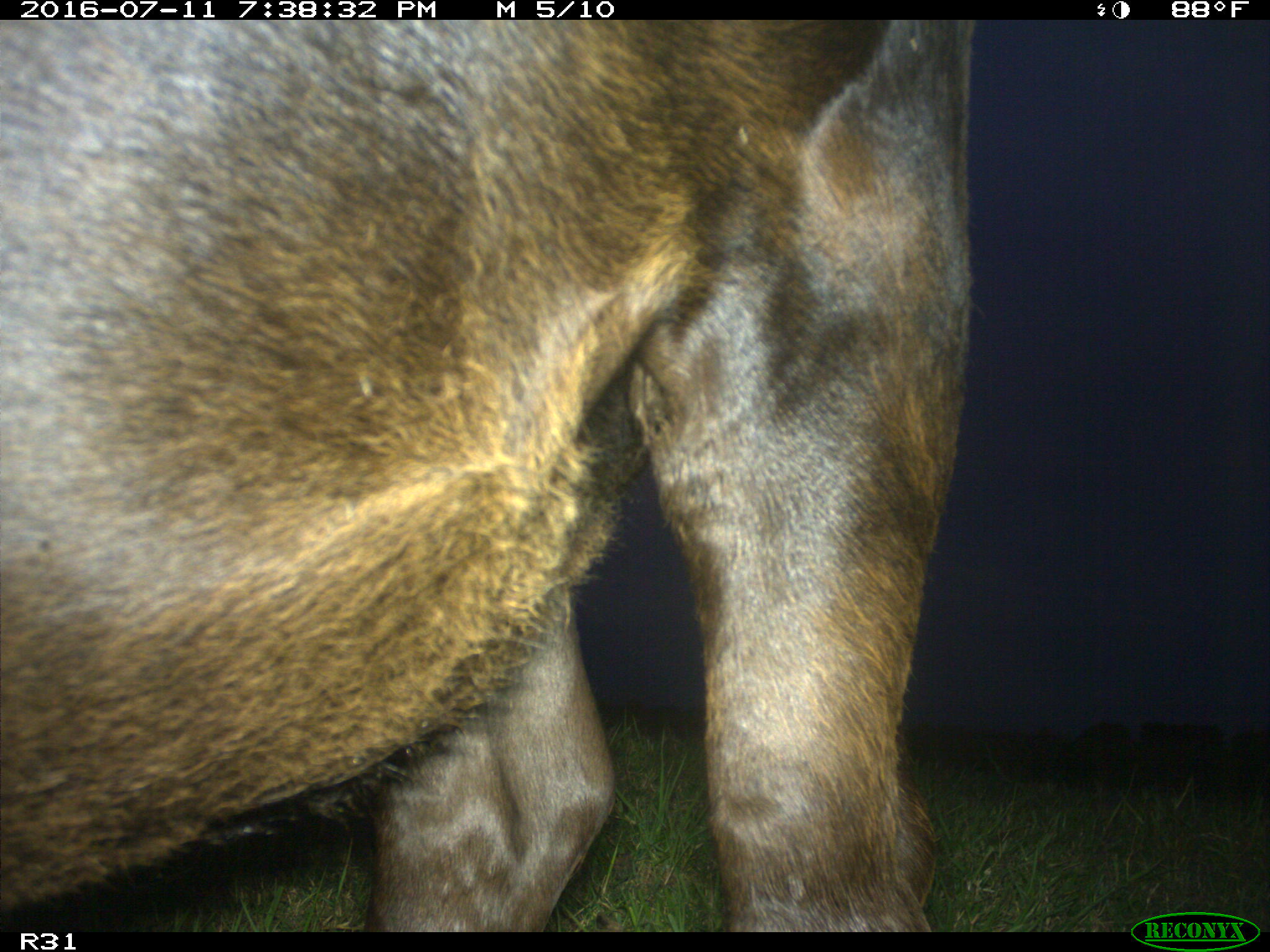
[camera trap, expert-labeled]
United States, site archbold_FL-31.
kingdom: Animalia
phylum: Chordata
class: Mammalia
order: Artiodactyla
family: Bovidae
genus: Bos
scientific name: Bos taurus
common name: domestic cow